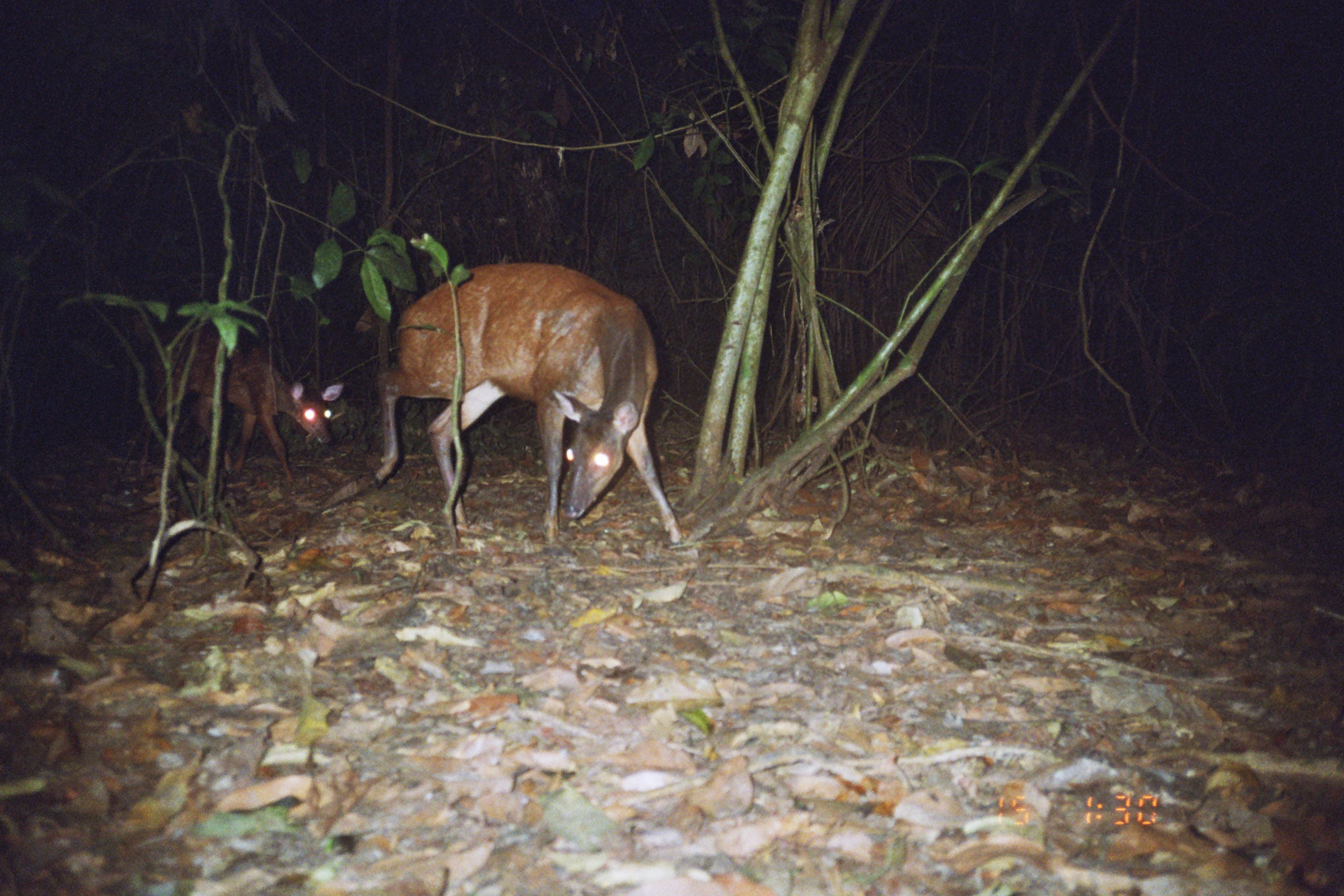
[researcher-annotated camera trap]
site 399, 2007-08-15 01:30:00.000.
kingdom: Animalia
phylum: Chordata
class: Mammalia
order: Artiodactyla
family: Cervidae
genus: Mazama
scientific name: Mazama americana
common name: red brocket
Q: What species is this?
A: Mazama americana (red brocket).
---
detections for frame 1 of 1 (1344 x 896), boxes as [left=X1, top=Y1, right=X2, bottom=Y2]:
mazama americana: [left=373, top=260, right=684, bottom=544]; [left=125, top=310, right=345, bottom=490]